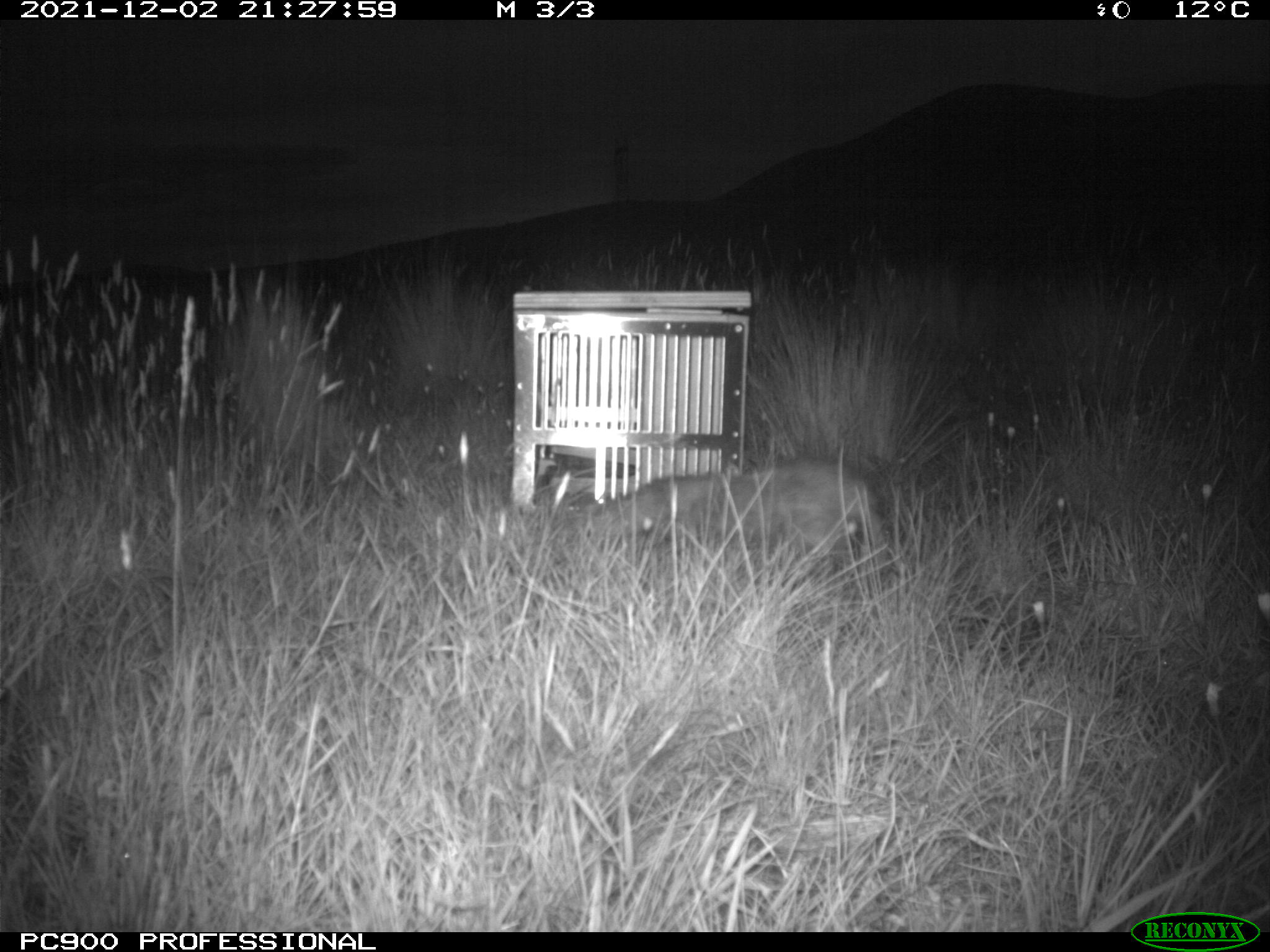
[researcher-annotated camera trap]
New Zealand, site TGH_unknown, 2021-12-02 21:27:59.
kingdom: Animalia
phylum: Chordata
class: Mammalia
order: Carnivora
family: Mustelidae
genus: Mustela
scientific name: Mustela furo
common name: ferret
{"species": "ferret (Mustela furo)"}